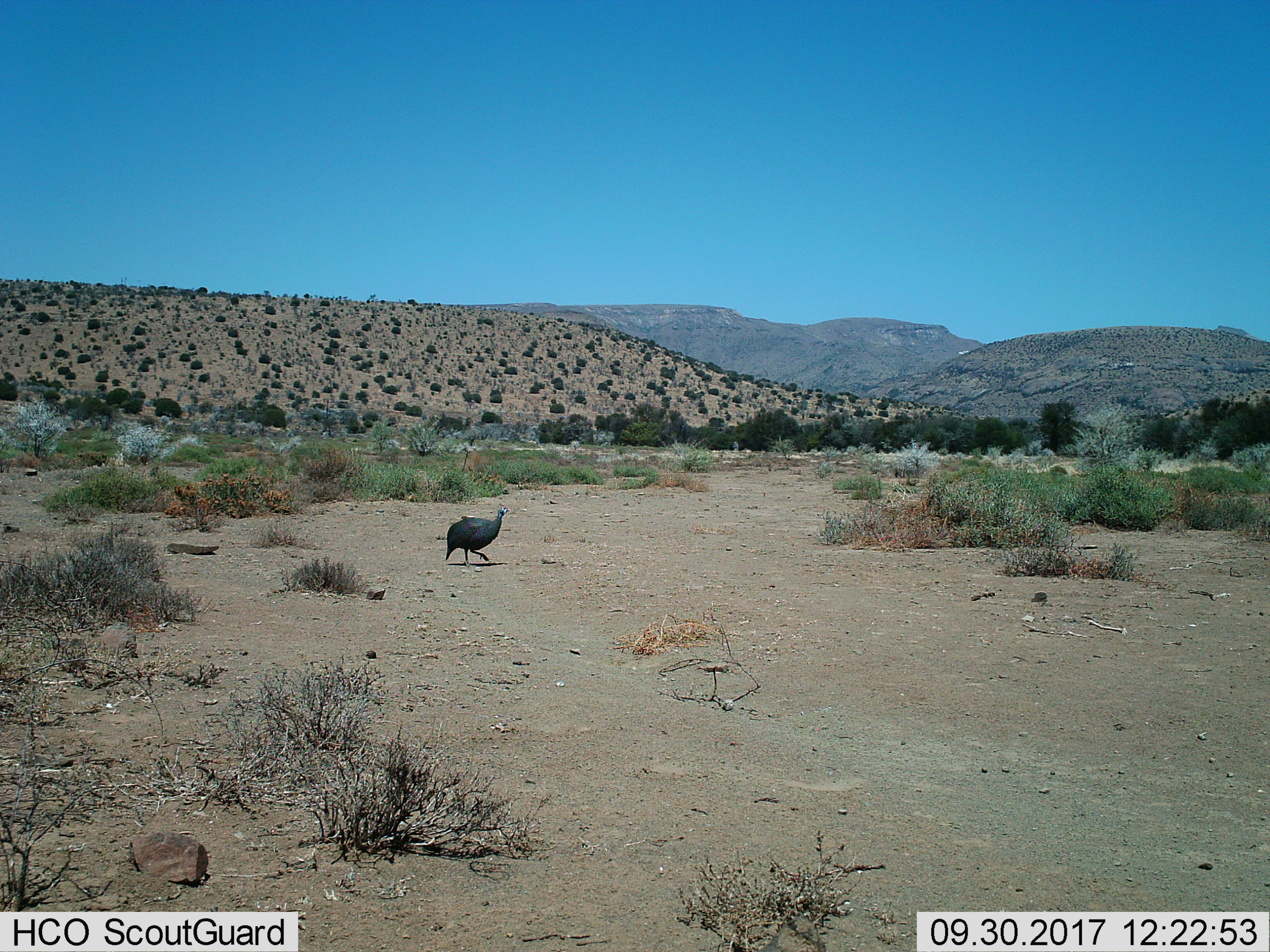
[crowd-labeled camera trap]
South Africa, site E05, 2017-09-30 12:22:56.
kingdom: Animalia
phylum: Chordata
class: Aves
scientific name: Aves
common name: bird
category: birdother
Birdother (bird) (Aves), count 1. Behavior (volunteer vote fractions): standing 29%, resting 0%, moving 86%, interacting 0%. Young present (vote fraction): 0%. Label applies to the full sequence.